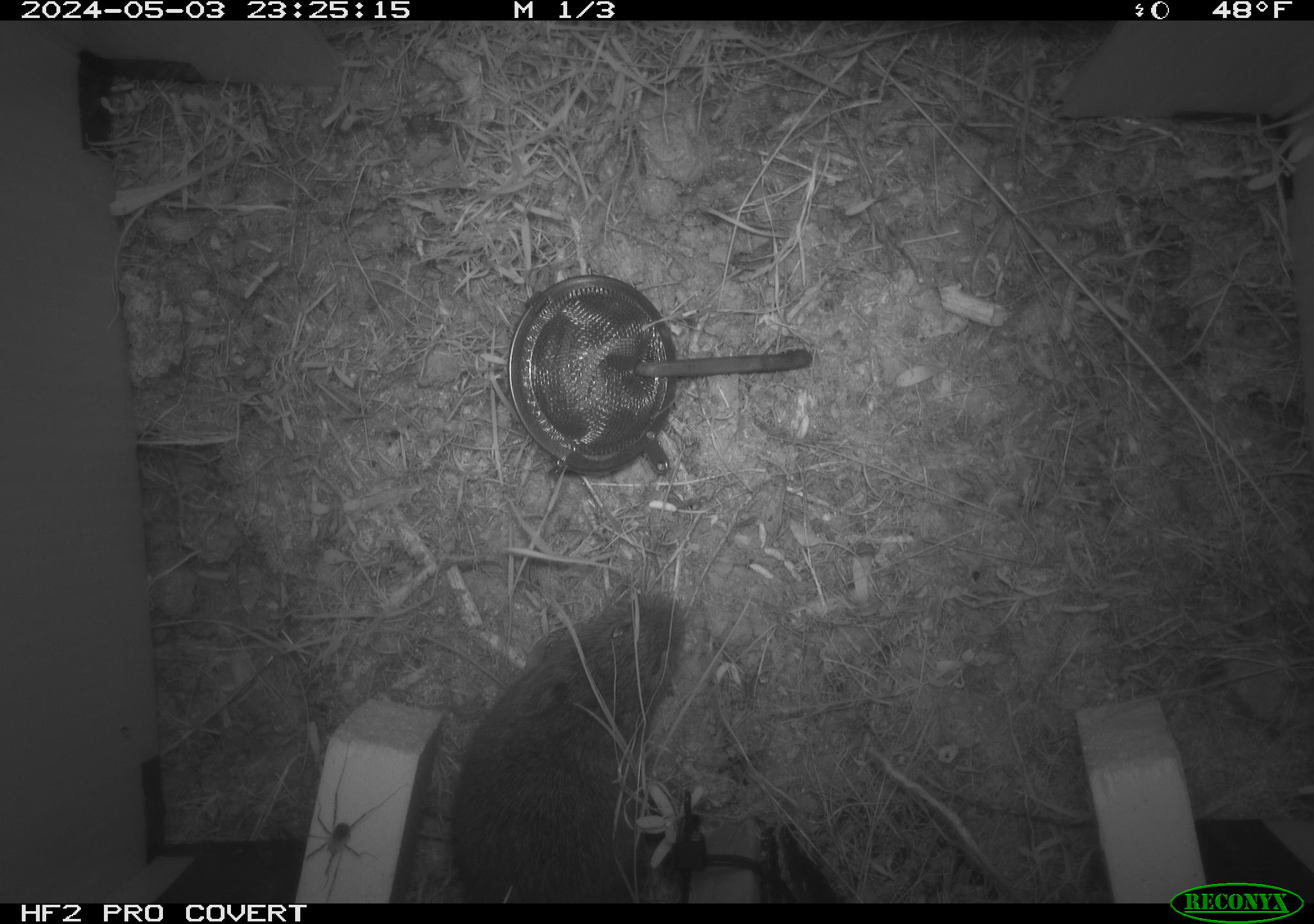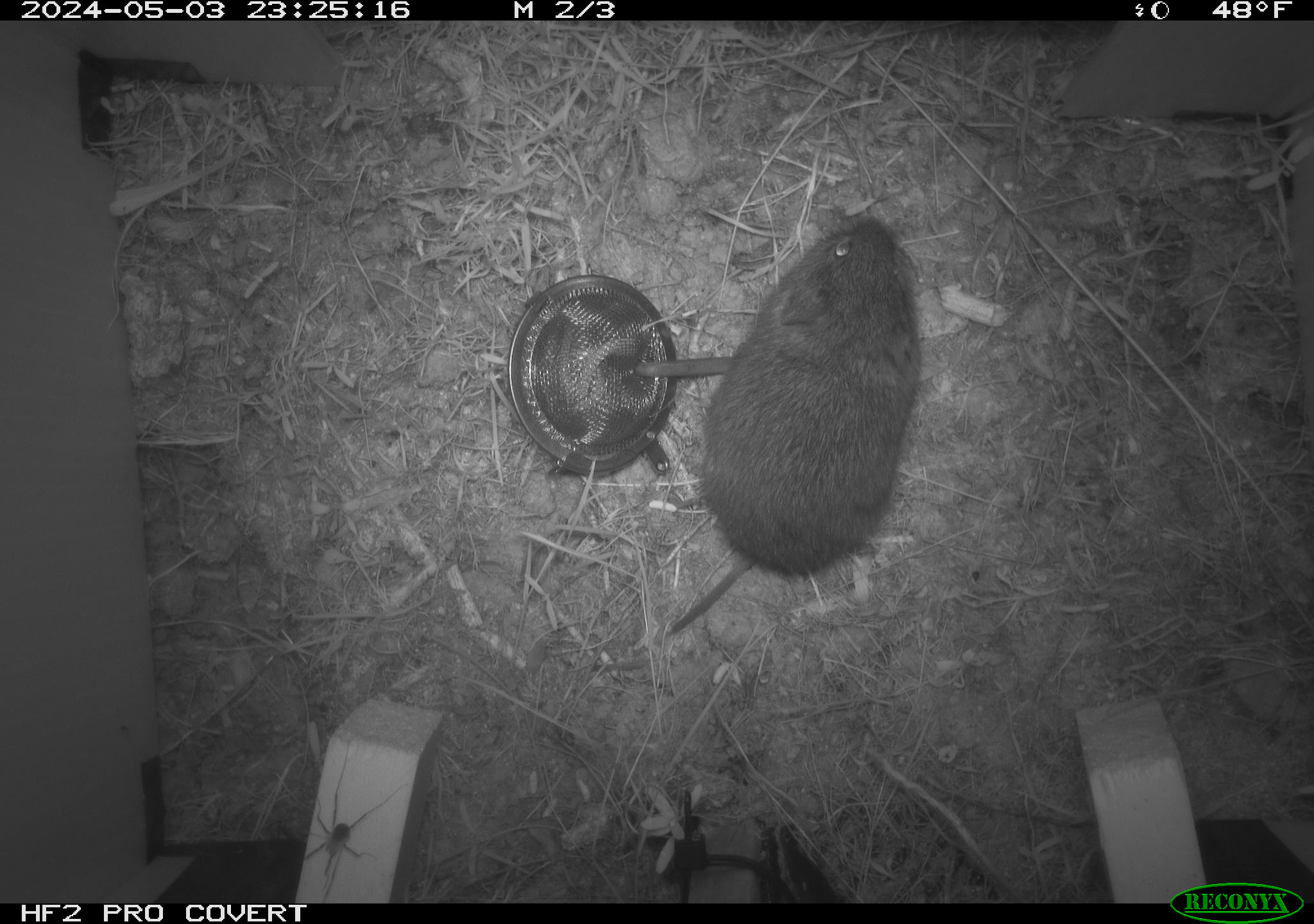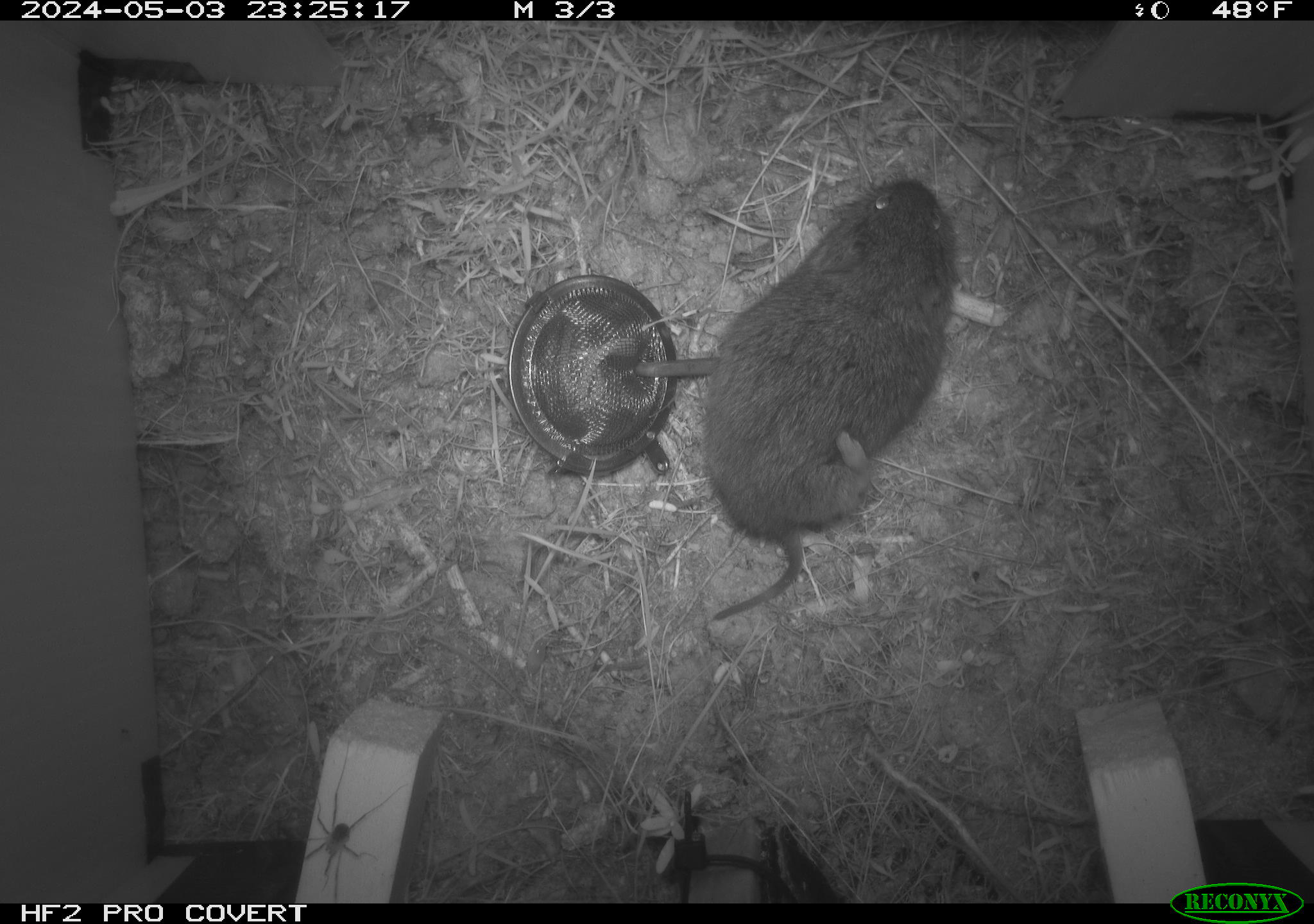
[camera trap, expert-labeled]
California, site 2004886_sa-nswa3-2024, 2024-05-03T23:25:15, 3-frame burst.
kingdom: Animalia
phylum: Chordata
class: Mammalia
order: Rodentia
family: Cricetidae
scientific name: Arvicolinae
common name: voles, lemmings, and muskrats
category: arvicolinae subfamily